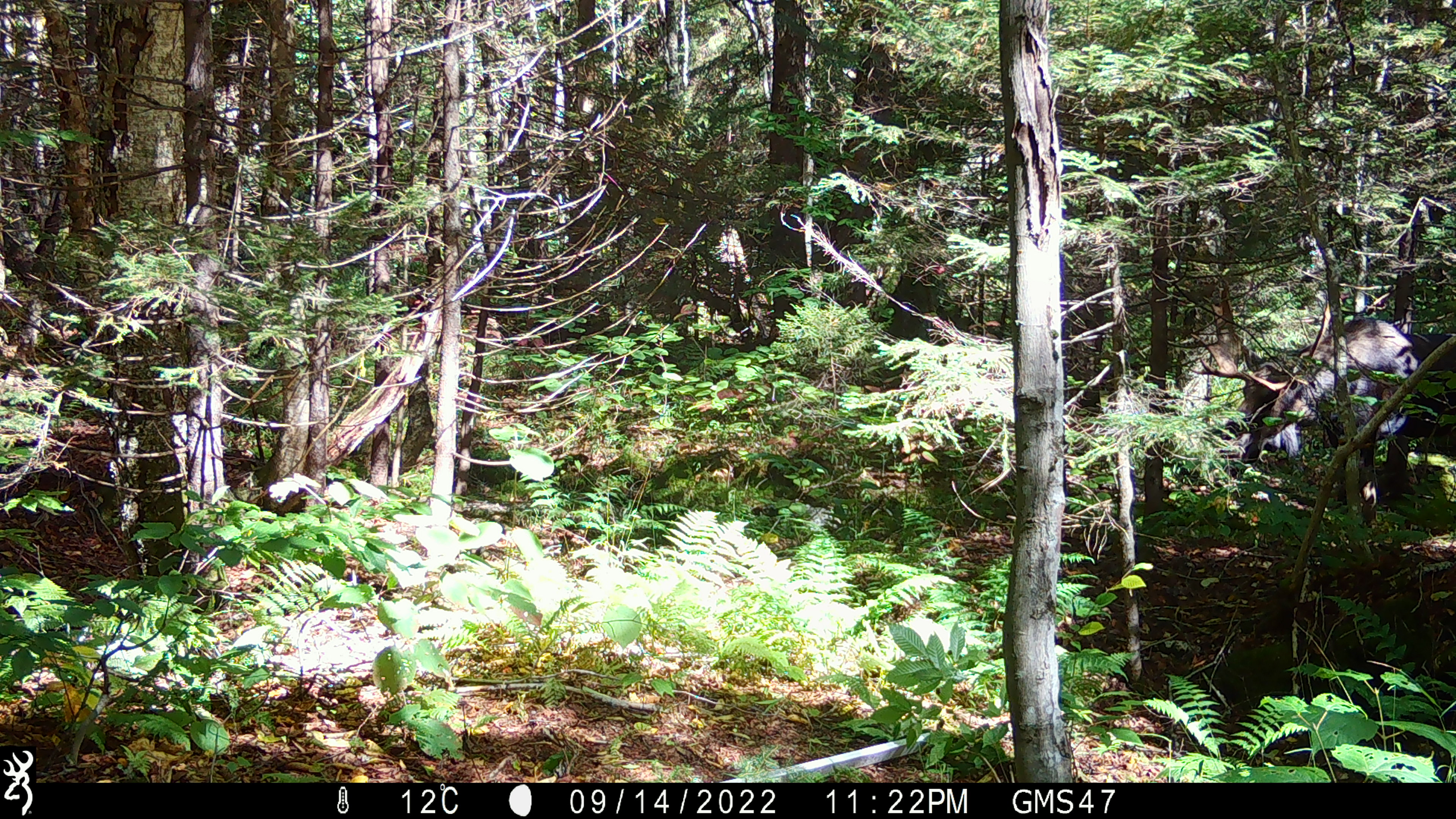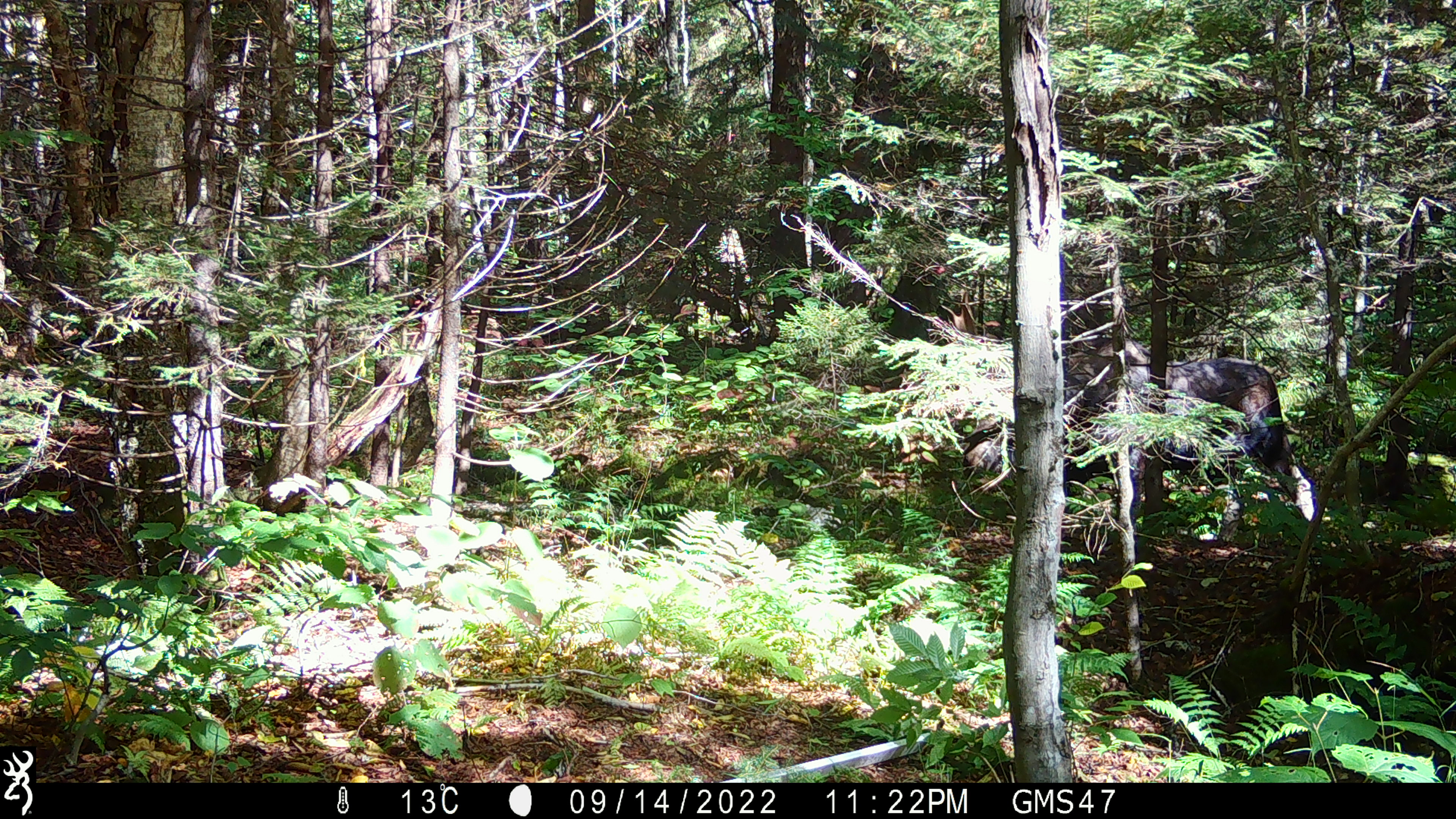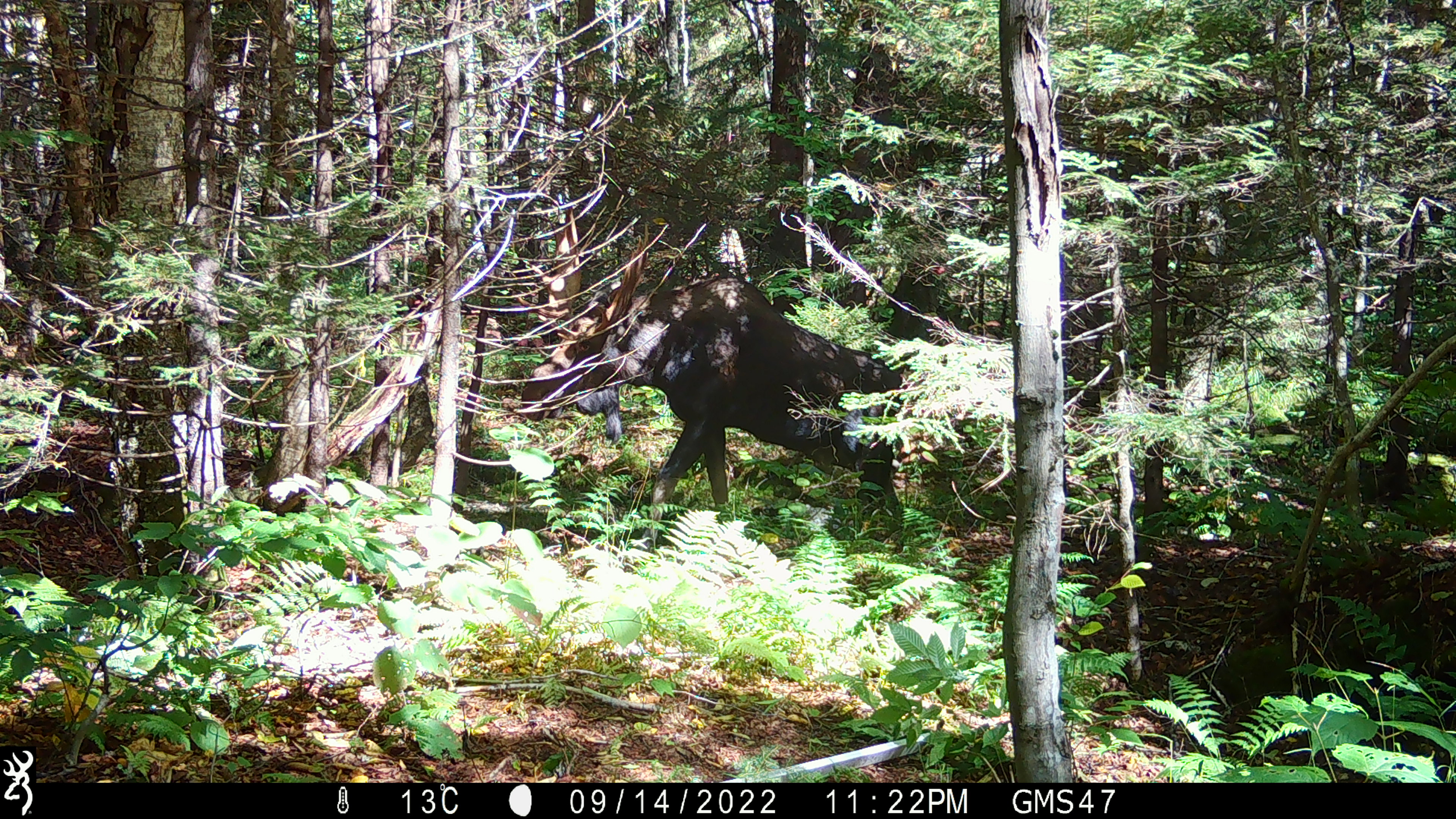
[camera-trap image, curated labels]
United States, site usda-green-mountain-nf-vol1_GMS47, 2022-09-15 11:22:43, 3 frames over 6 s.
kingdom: Animalia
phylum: Chordata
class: Mammalia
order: Artiodactyla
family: Cervidae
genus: Alces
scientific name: Alces alces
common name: moose